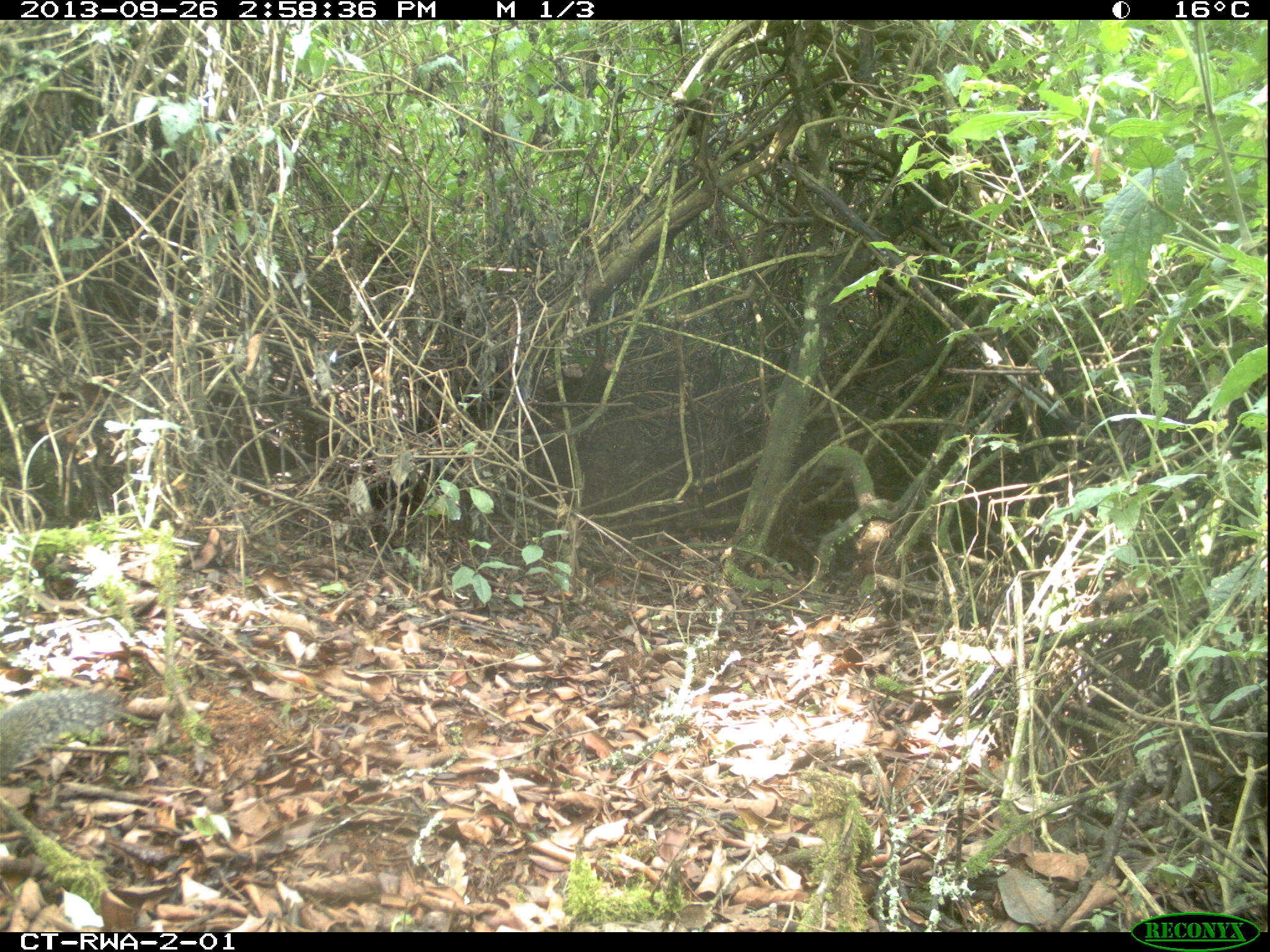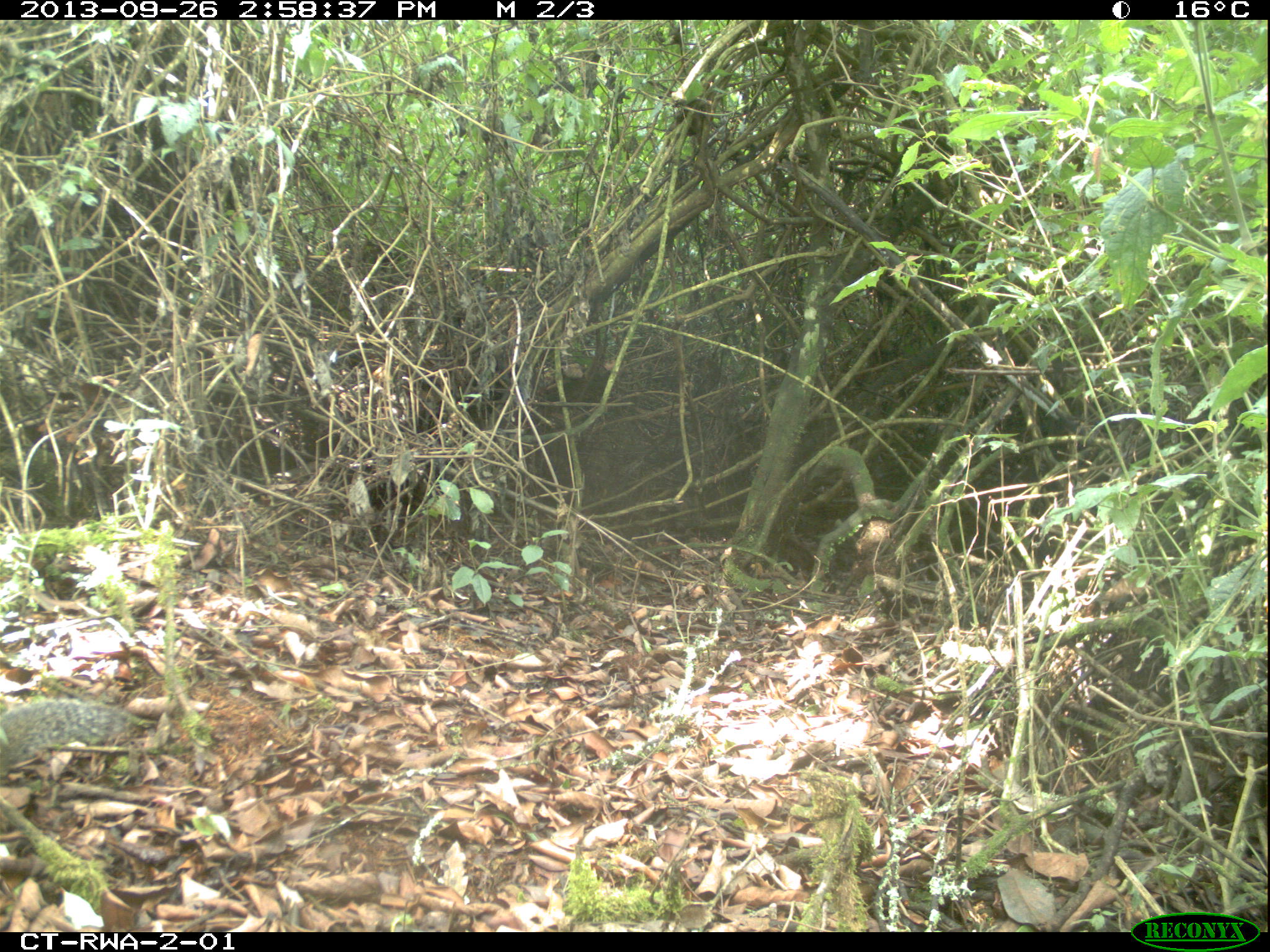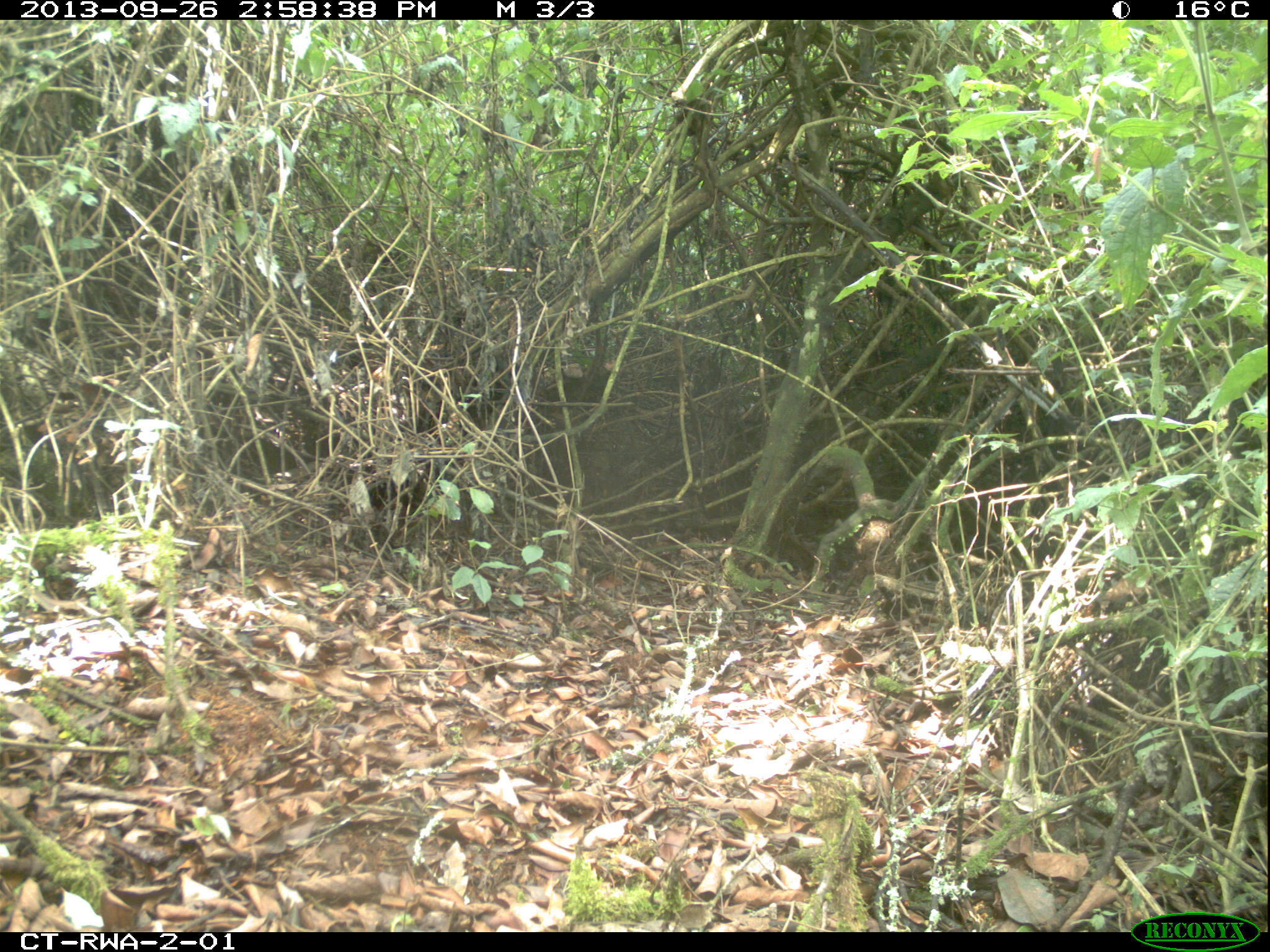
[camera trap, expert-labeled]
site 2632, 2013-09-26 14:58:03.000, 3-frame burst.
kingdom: Animalia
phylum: Chordata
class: Mammalia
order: Rodentia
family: Sciuridae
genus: Funisciurus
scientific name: Funisciurus carruthersi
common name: carruther's mountain squirrel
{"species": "Funisciurus carruthersi (carruther's mountain squirrel)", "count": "1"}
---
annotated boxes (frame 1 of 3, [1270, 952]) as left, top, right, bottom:
funisciurus carruthersi: 0, 685, 122, 780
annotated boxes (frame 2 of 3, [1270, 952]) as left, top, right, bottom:
funisciurus carruthersi: 0, 698, 132, 782